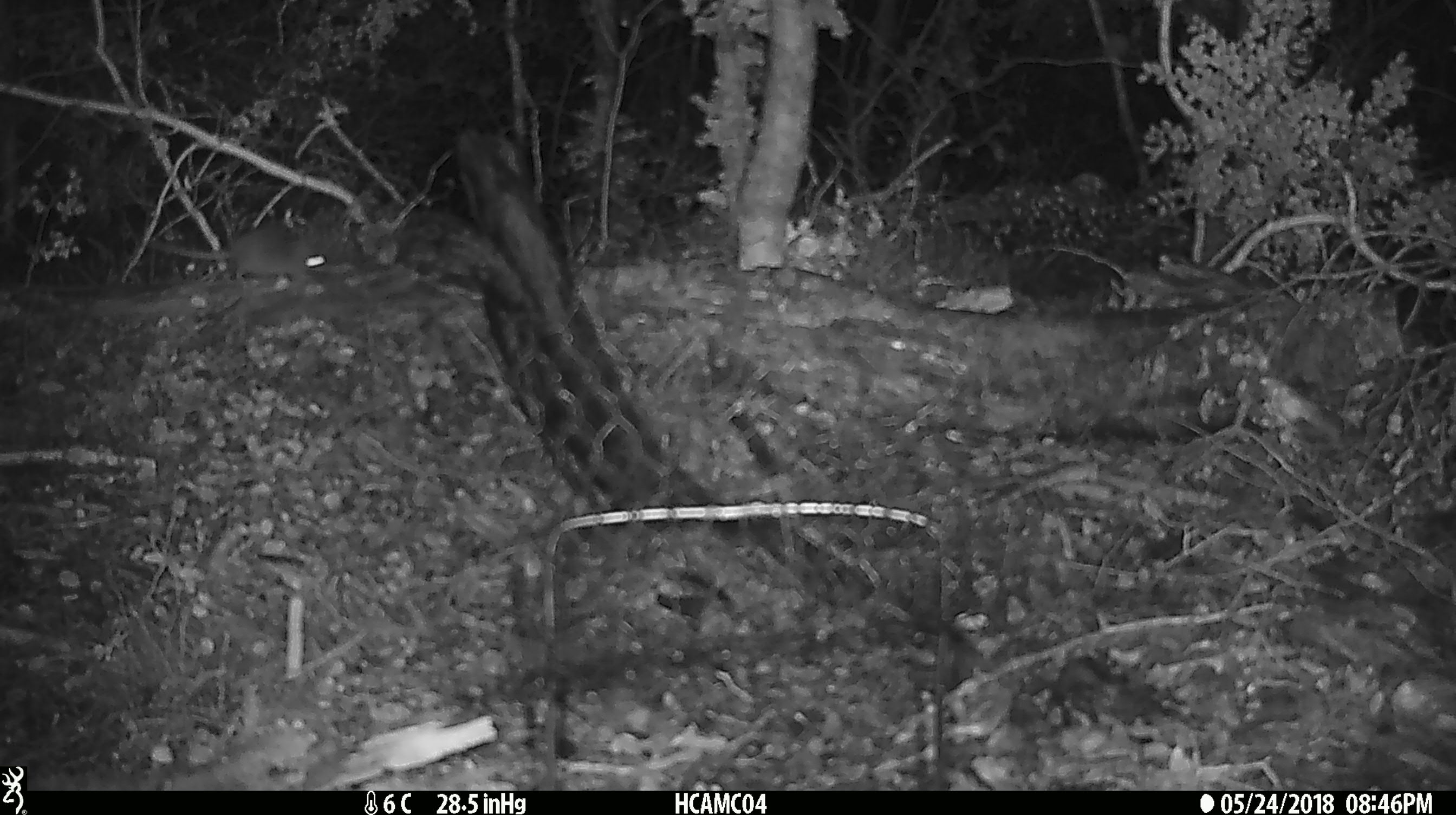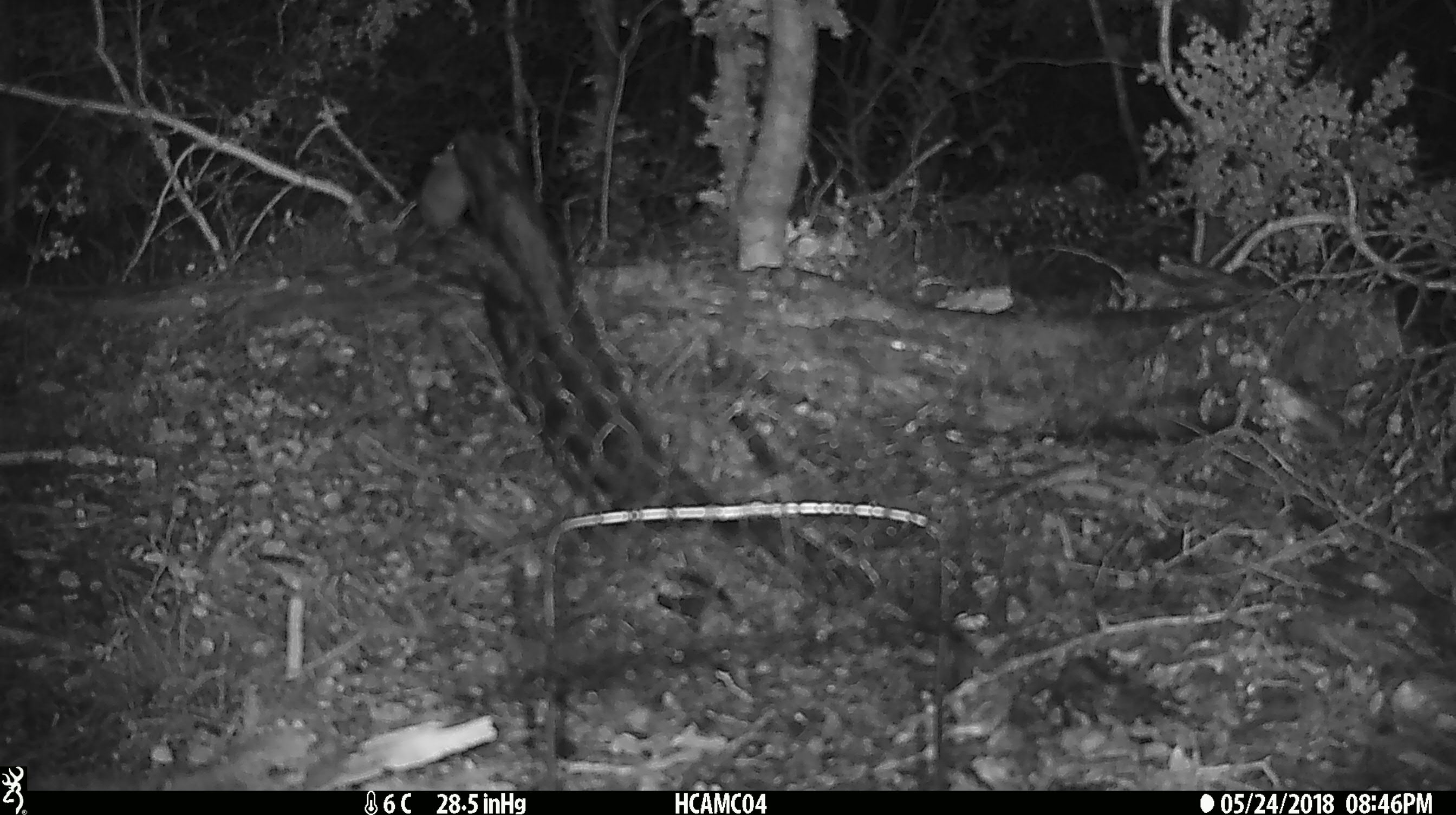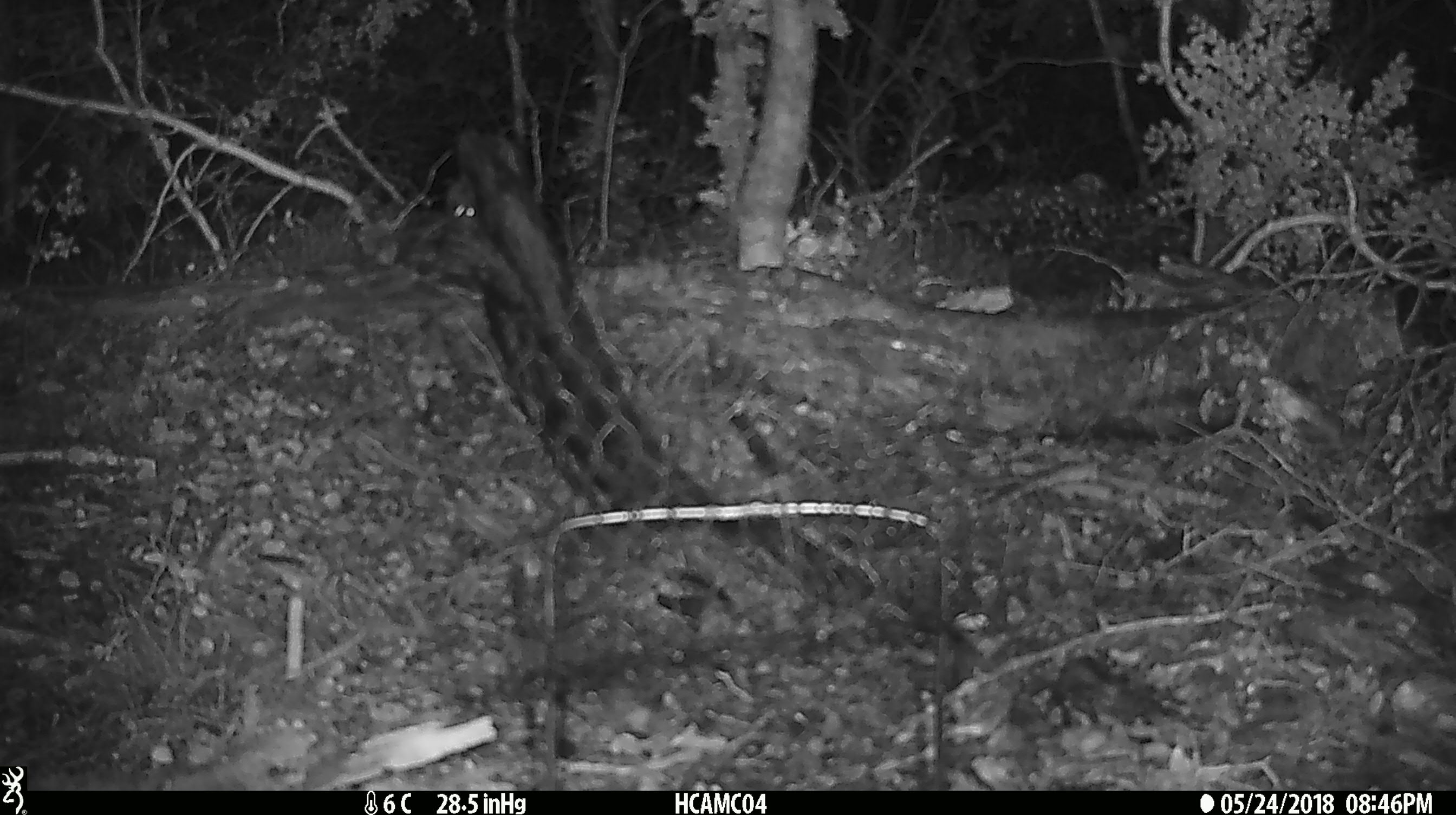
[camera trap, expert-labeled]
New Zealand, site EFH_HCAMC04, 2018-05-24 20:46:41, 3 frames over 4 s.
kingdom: Animalia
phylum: Chordata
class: Mammalia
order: Rodentia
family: Muridae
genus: Mus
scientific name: Mus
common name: mouse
Mouse (Mus).